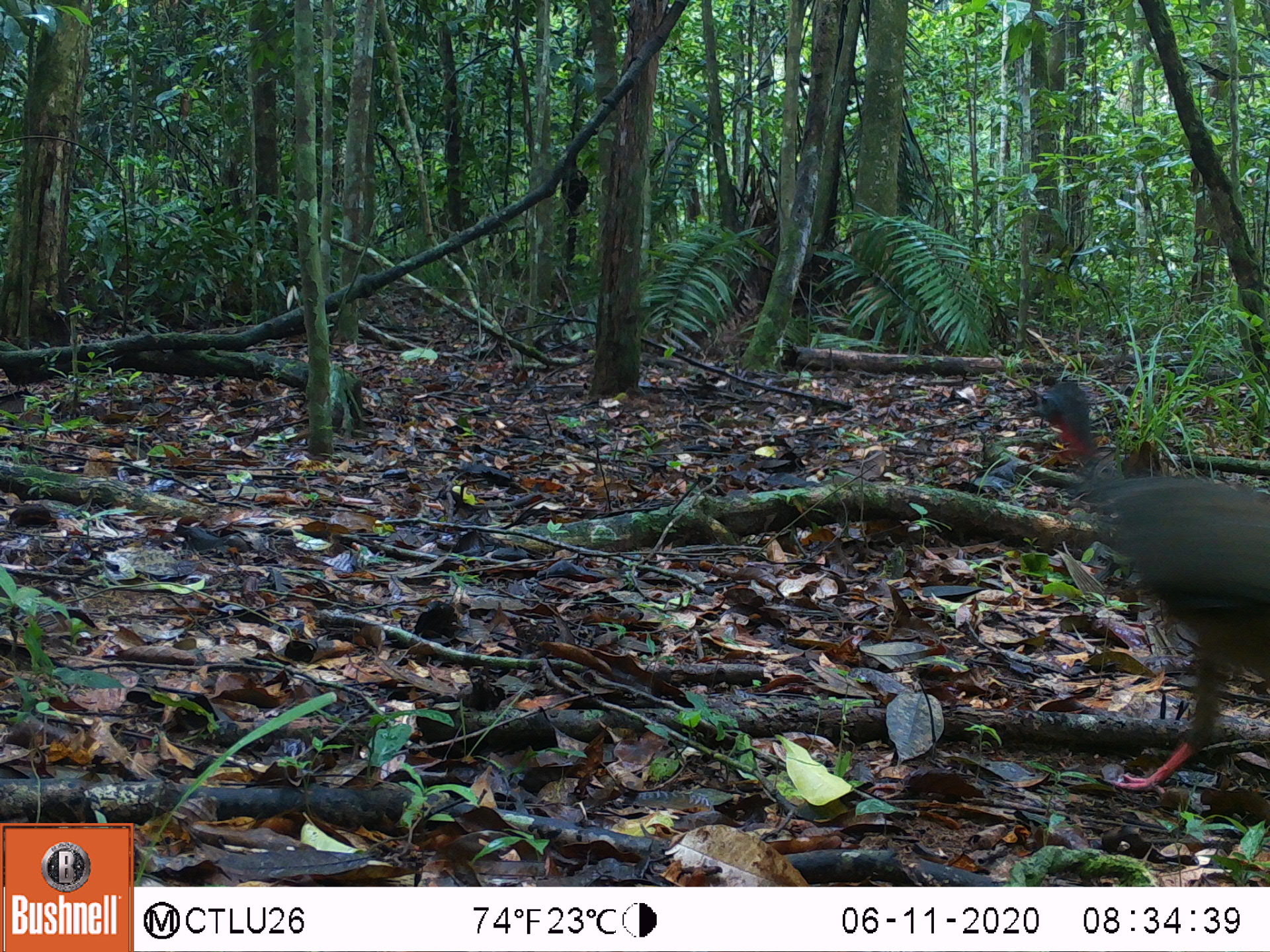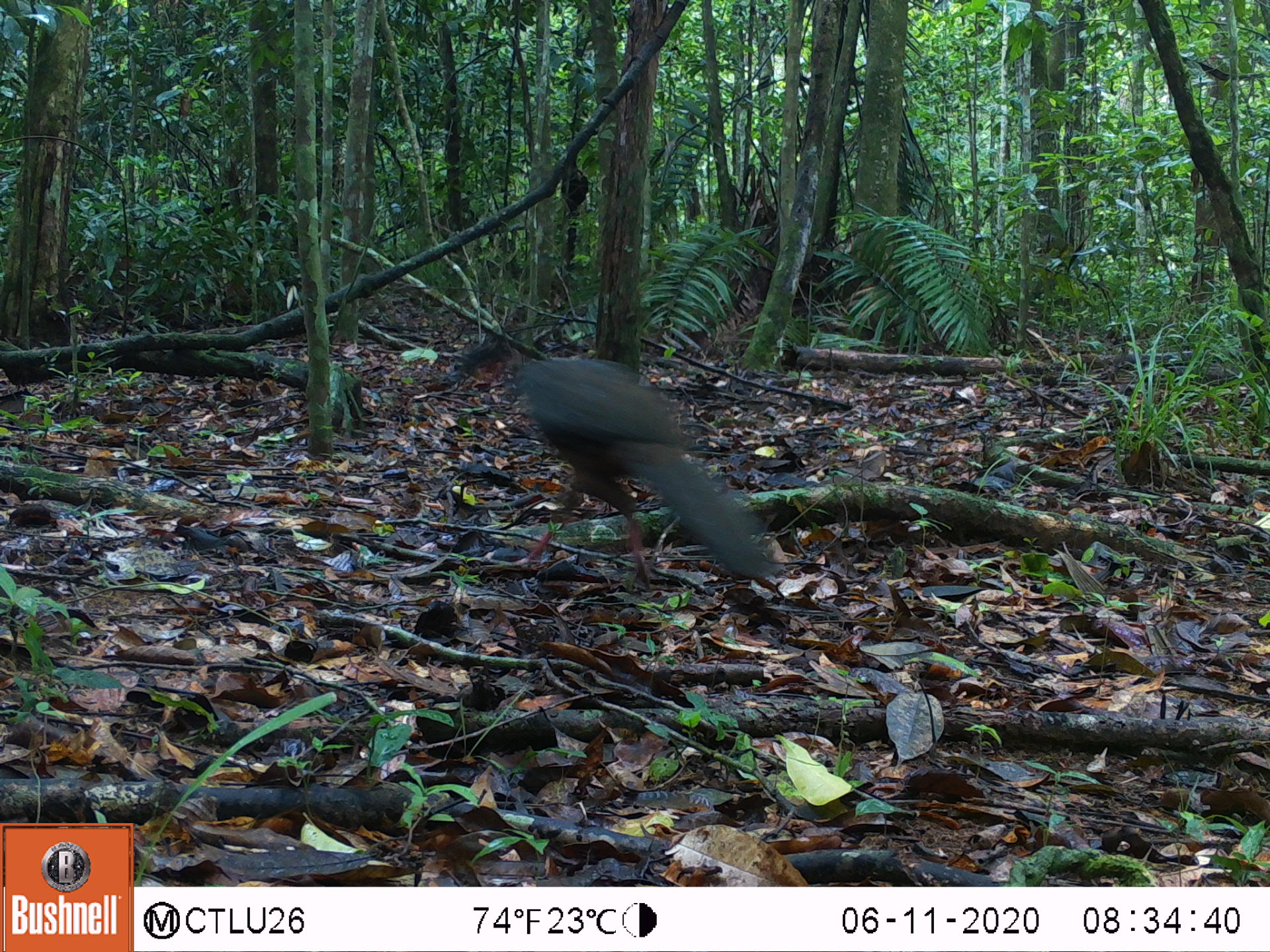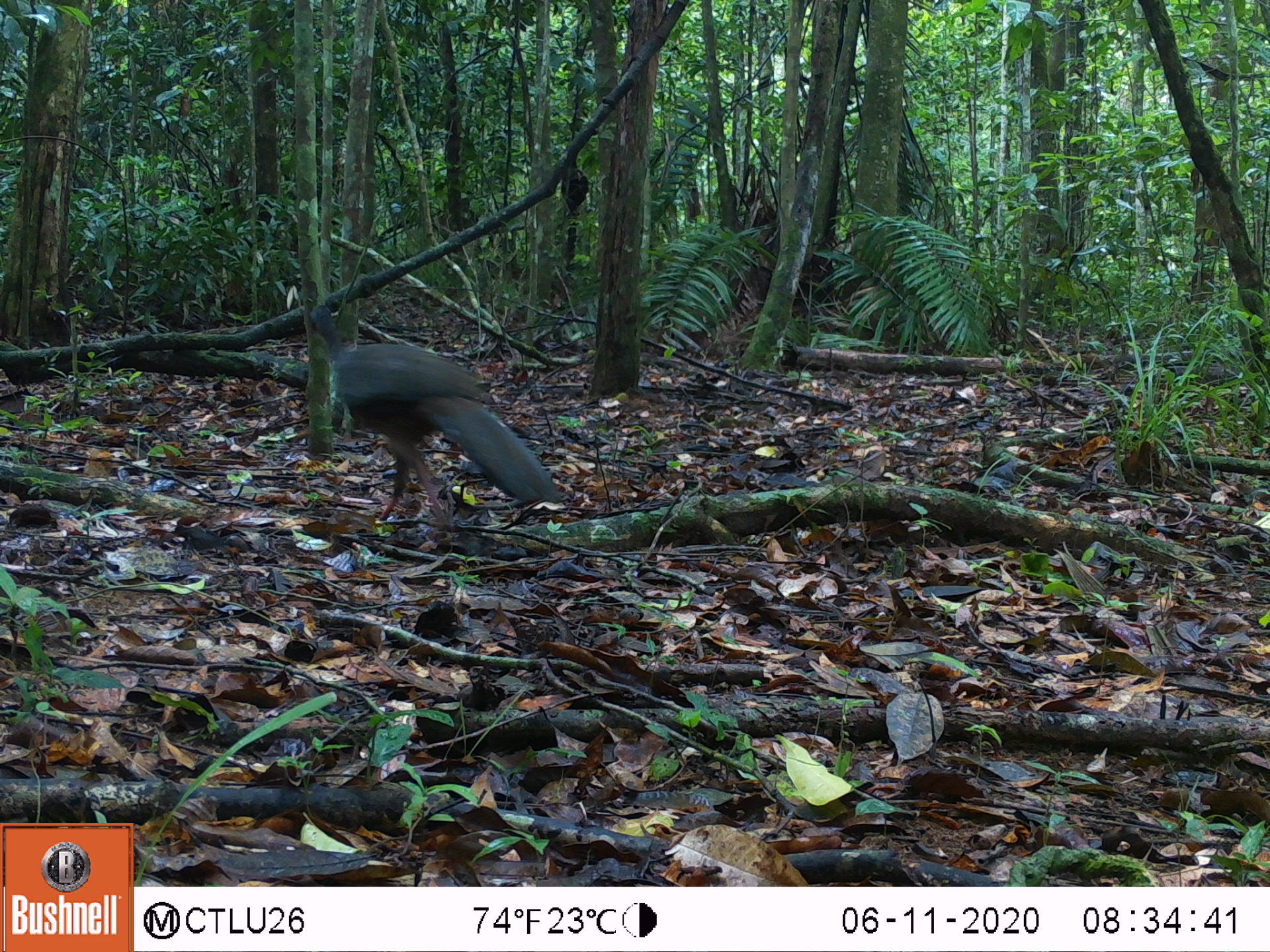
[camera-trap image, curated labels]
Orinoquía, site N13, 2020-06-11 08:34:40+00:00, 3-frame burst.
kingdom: Animalia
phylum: Chordata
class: Aves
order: Galliformes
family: Cracidae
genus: Penelope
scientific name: Penelope jacquacu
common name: spix's guan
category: spixs guan